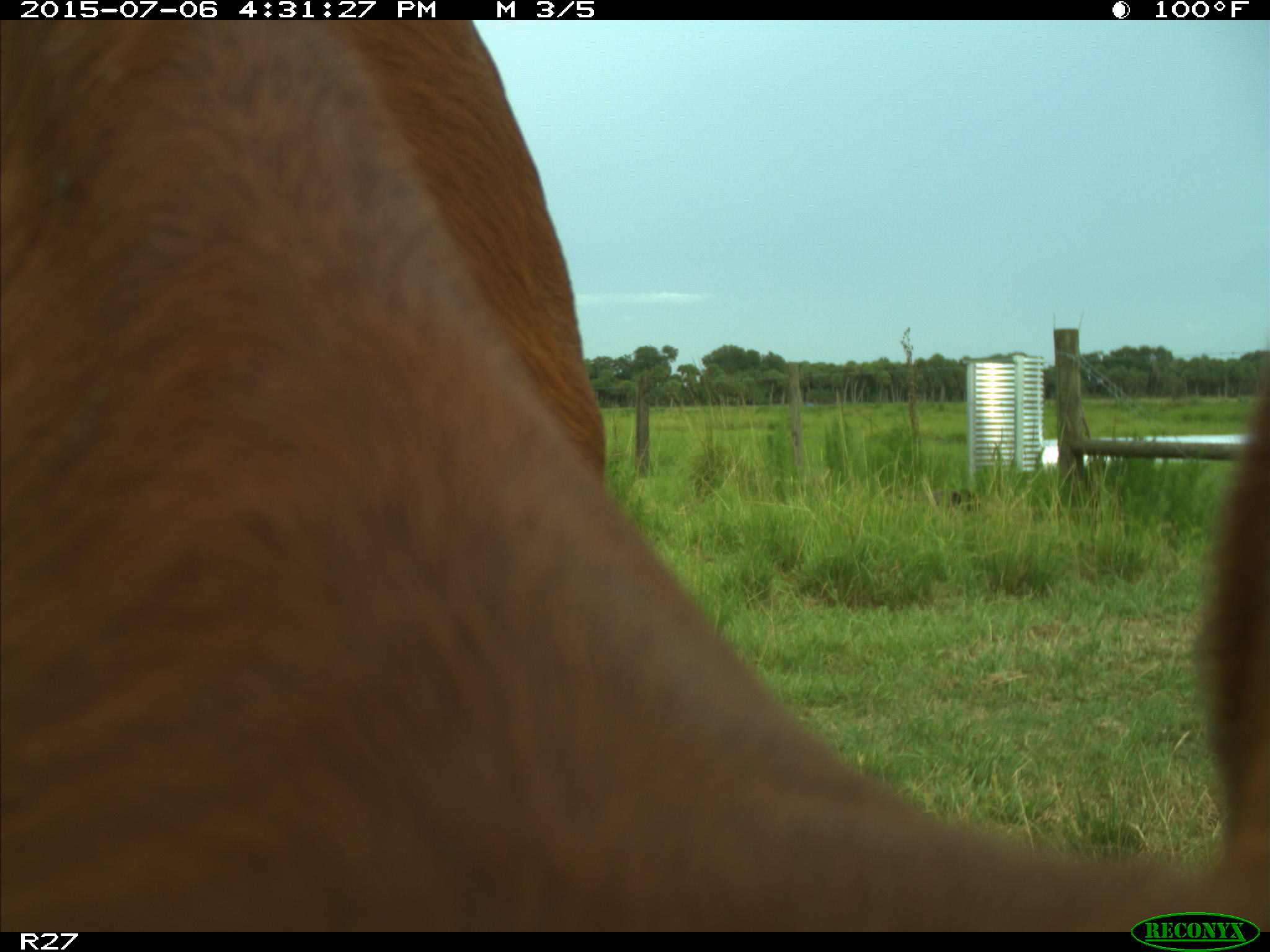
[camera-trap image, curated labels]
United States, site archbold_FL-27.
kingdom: Animalia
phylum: Chordata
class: Mammalia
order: Artiodactyla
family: Bovidae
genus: Bos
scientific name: Bos taurus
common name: domestic cow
Bos taurus (domestic cow).